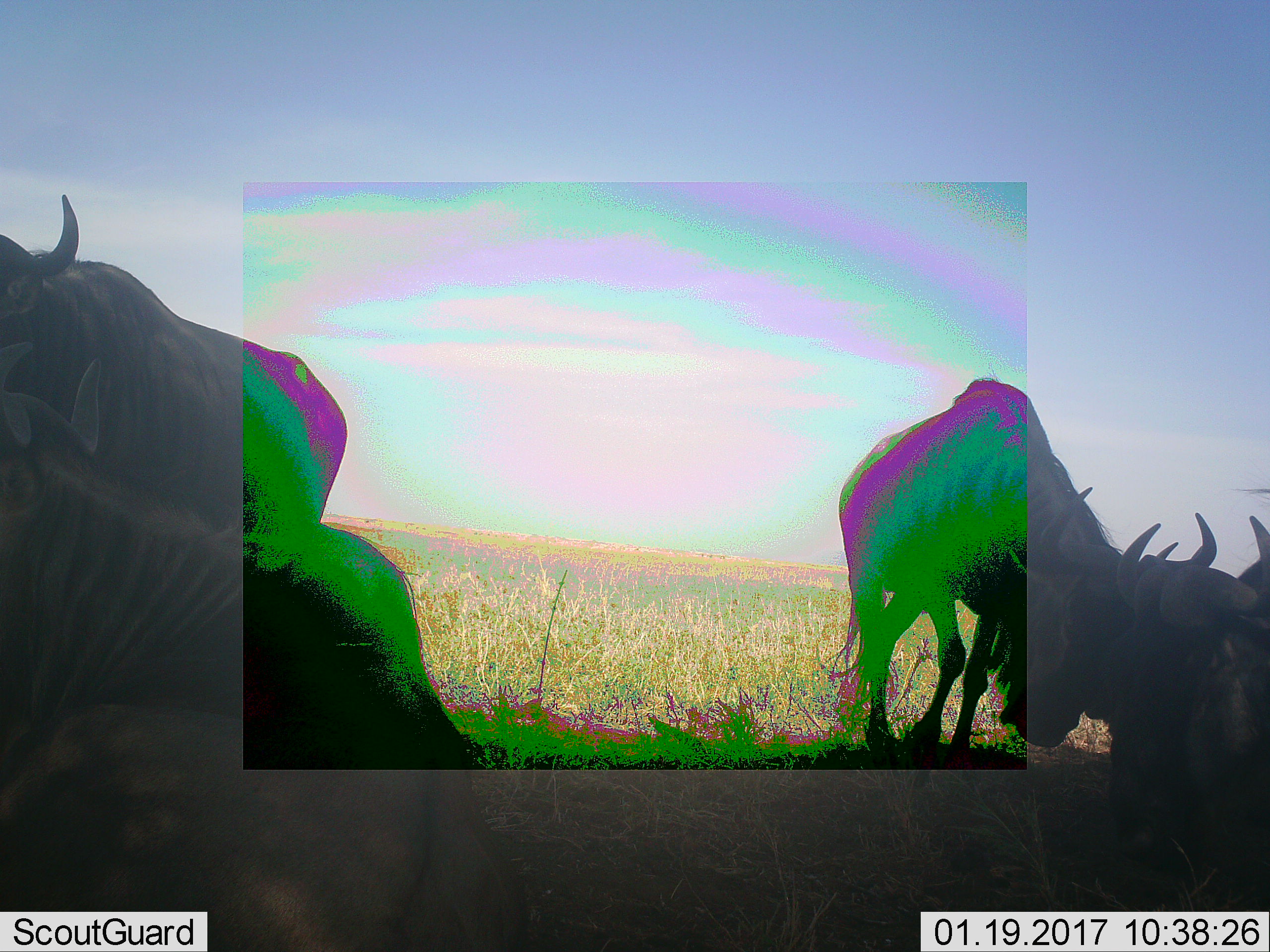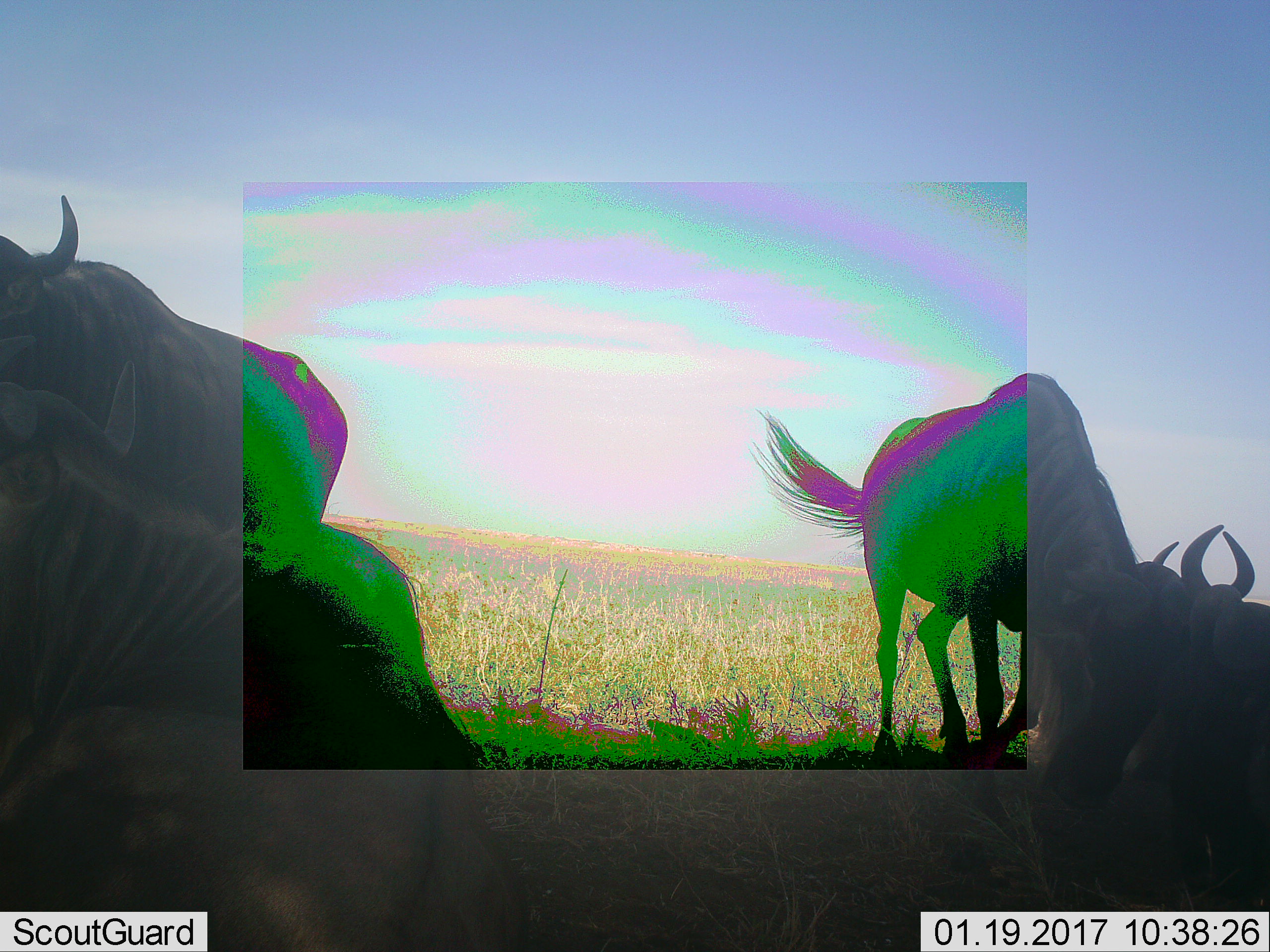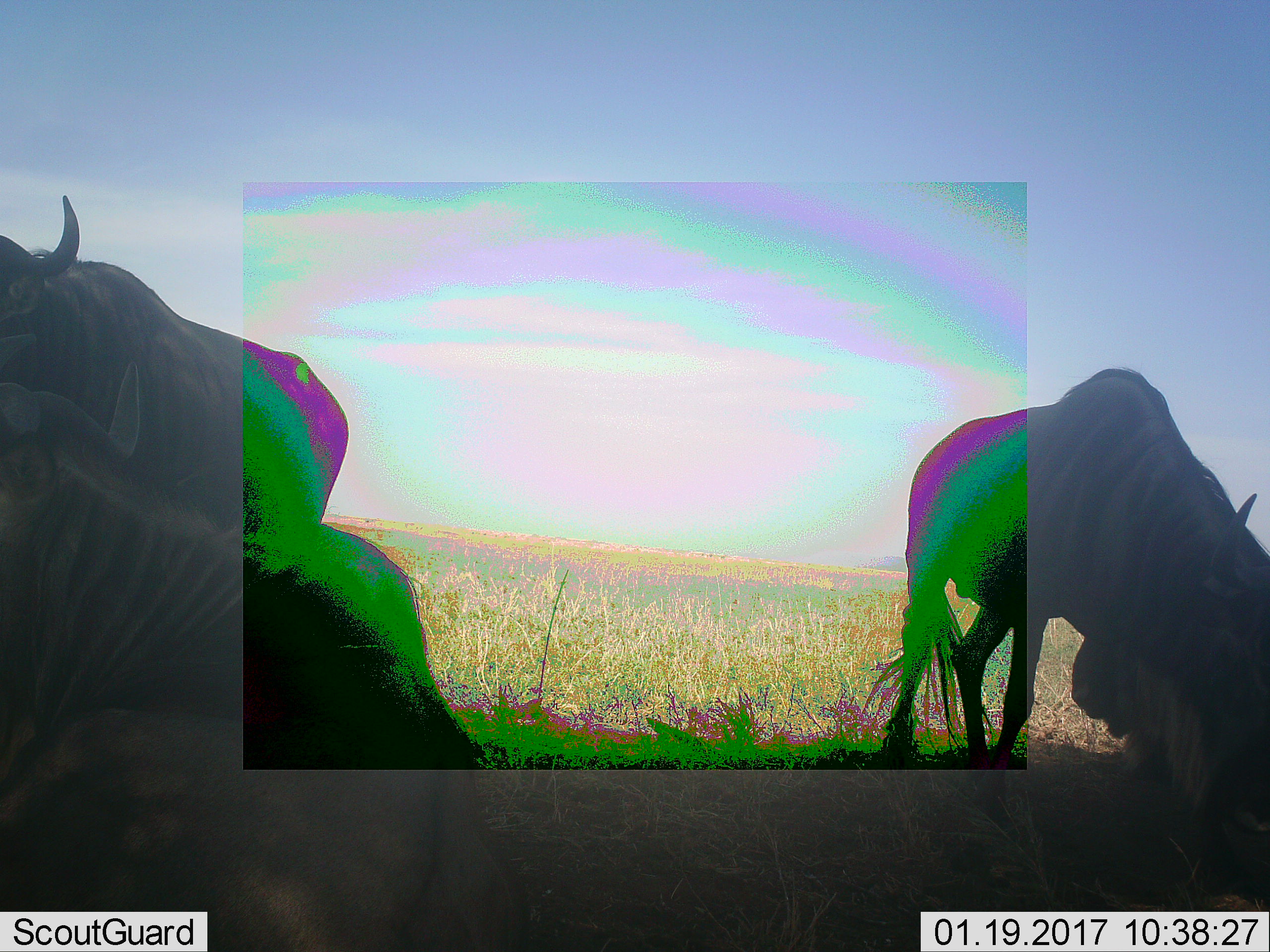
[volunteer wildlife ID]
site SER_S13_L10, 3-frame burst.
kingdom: Animalia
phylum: Chordata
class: Mammalia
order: Artiodactyla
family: Bovidae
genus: Connochaetes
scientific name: Connochaetes taurinus taurinus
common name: blue wildebeest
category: wildebeestblue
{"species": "wildebeestblue (blue wildebeest) (Connochaetes taurinus taurinus)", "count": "4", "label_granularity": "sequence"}